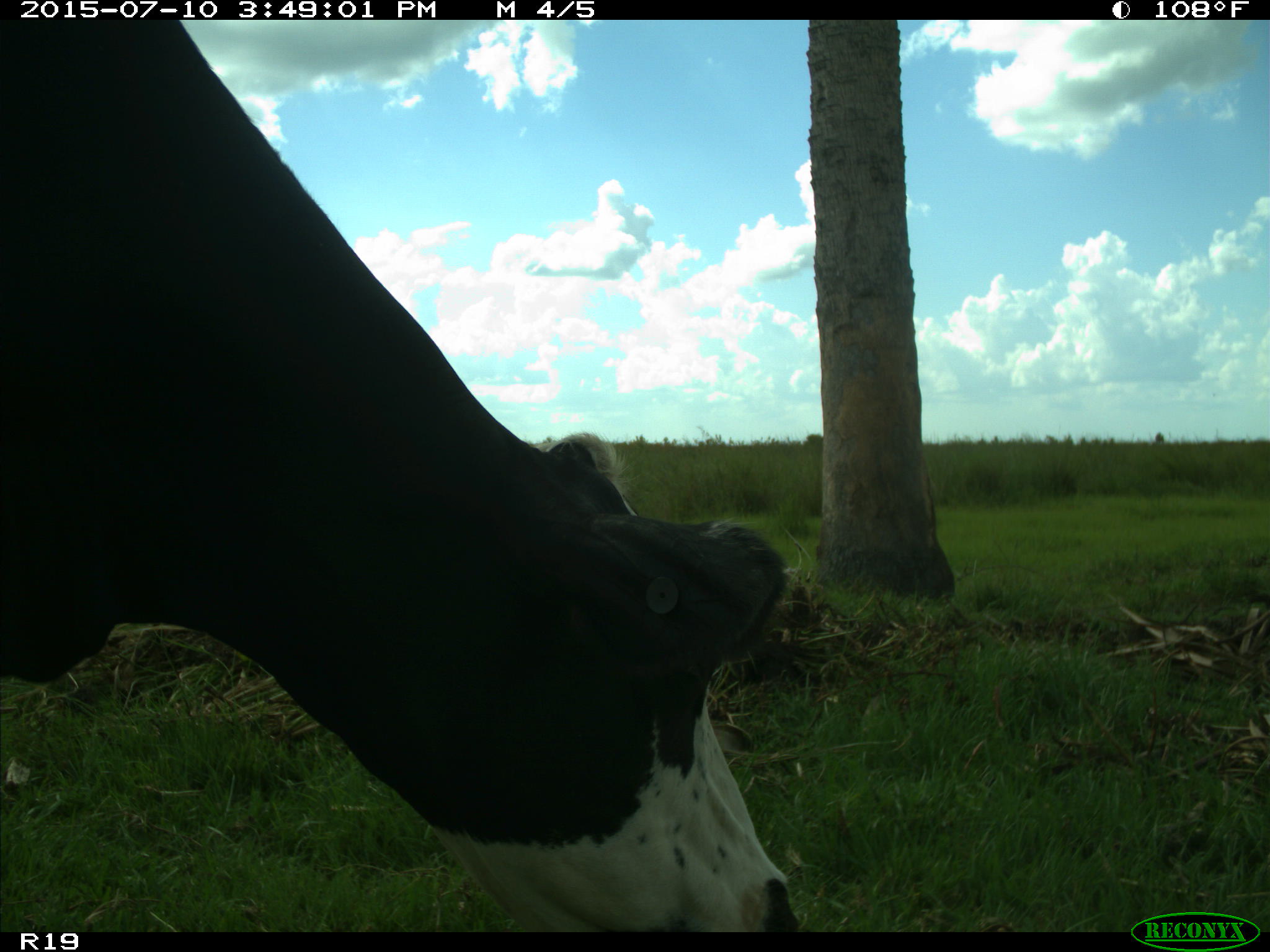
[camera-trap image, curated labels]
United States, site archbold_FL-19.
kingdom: Animalia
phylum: Chordata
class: Mammalia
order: Artiodactyla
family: Bovidae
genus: Bos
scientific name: Bos taurus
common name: domestic cow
Bos taurus (domestic cow).